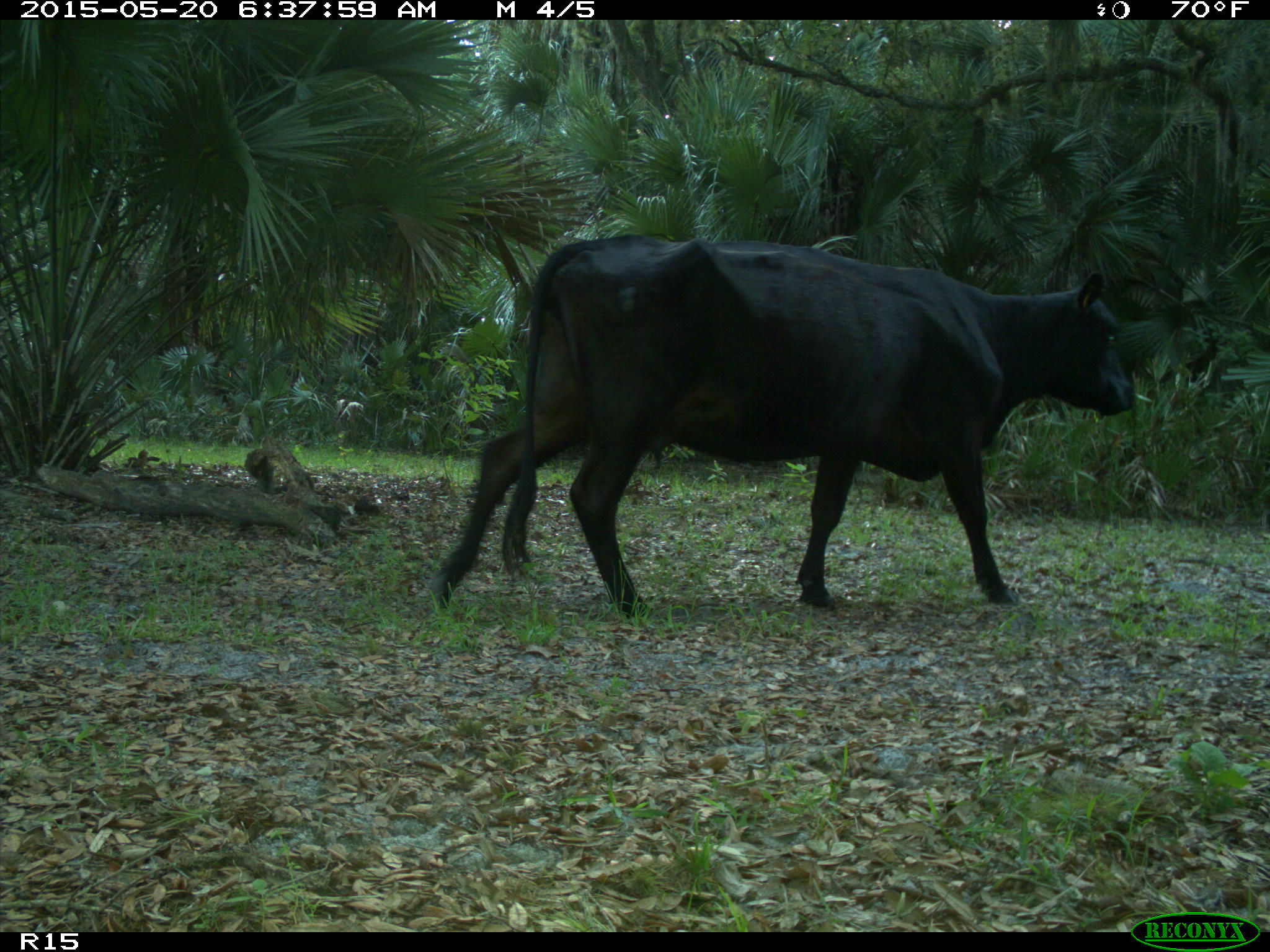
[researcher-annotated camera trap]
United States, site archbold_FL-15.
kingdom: Animalia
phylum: Chordata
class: Mammalia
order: Artiodactyla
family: Bovidae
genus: Bos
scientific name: Bos taurus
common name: domestic cow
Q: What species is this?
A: Bos taurus (domestic cow).